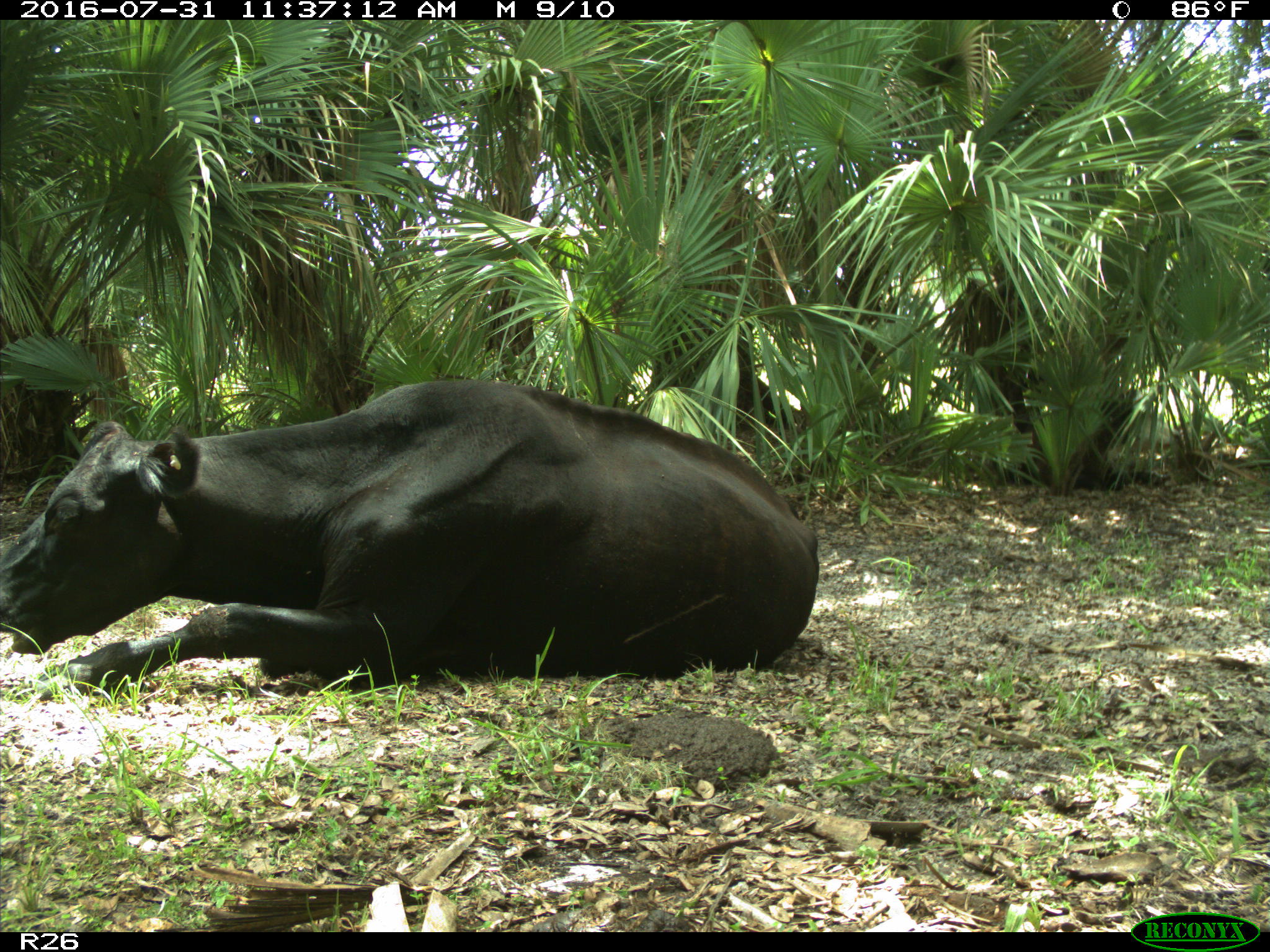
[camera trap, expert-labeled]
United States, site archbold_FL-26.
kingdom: Animalia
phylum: Chordata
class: Mammalia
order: Artiodactyla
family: Bovidae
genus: Bos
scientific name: Bos taurus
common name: domestic cow